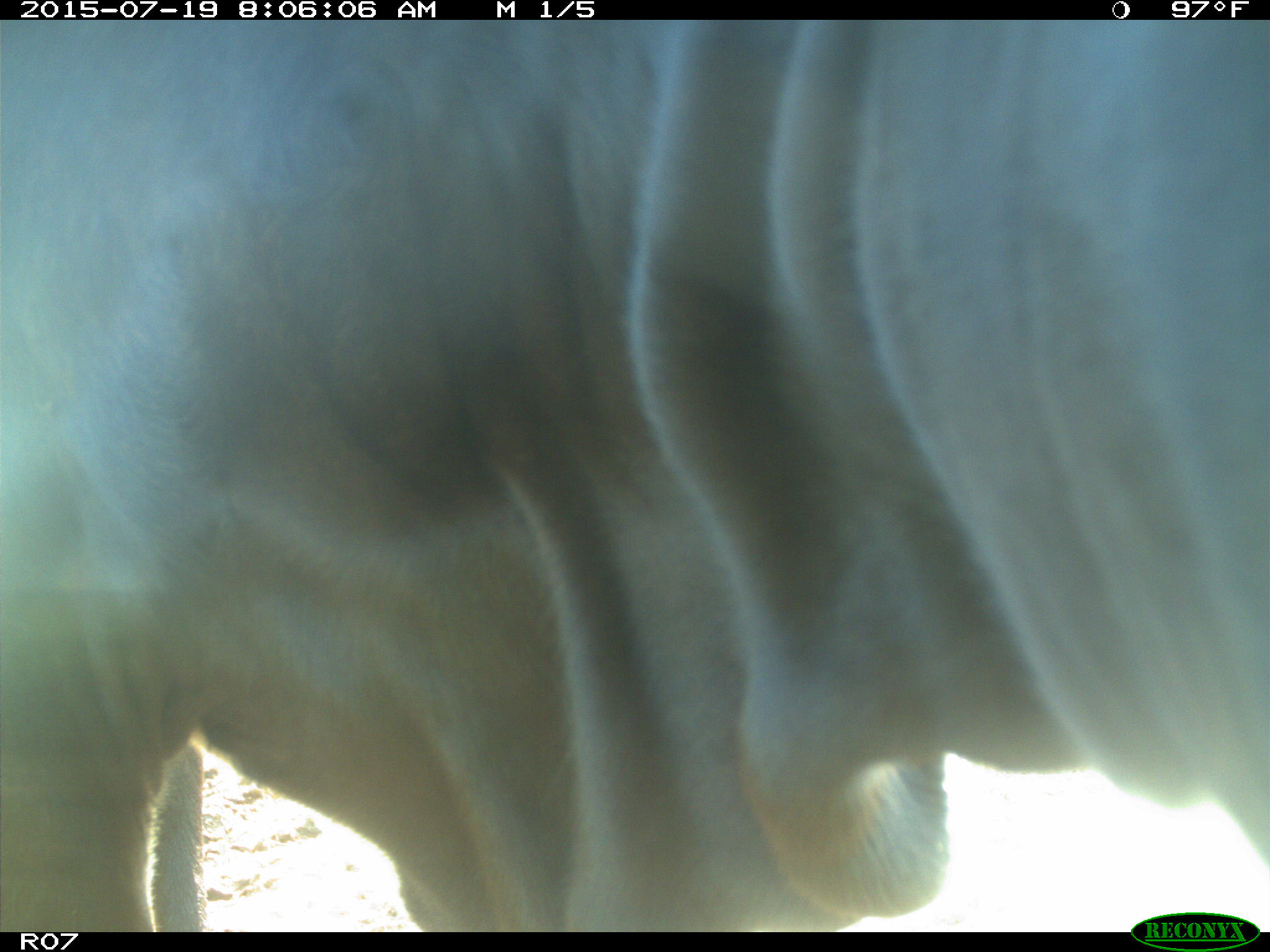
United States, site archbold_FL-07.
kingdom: Animalia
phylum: Chordata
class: Mammalia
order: Artiodactyla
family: Bovidae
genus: Bos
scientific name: Bos taurus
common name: domestic cow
Bos taurus (domestic cow).